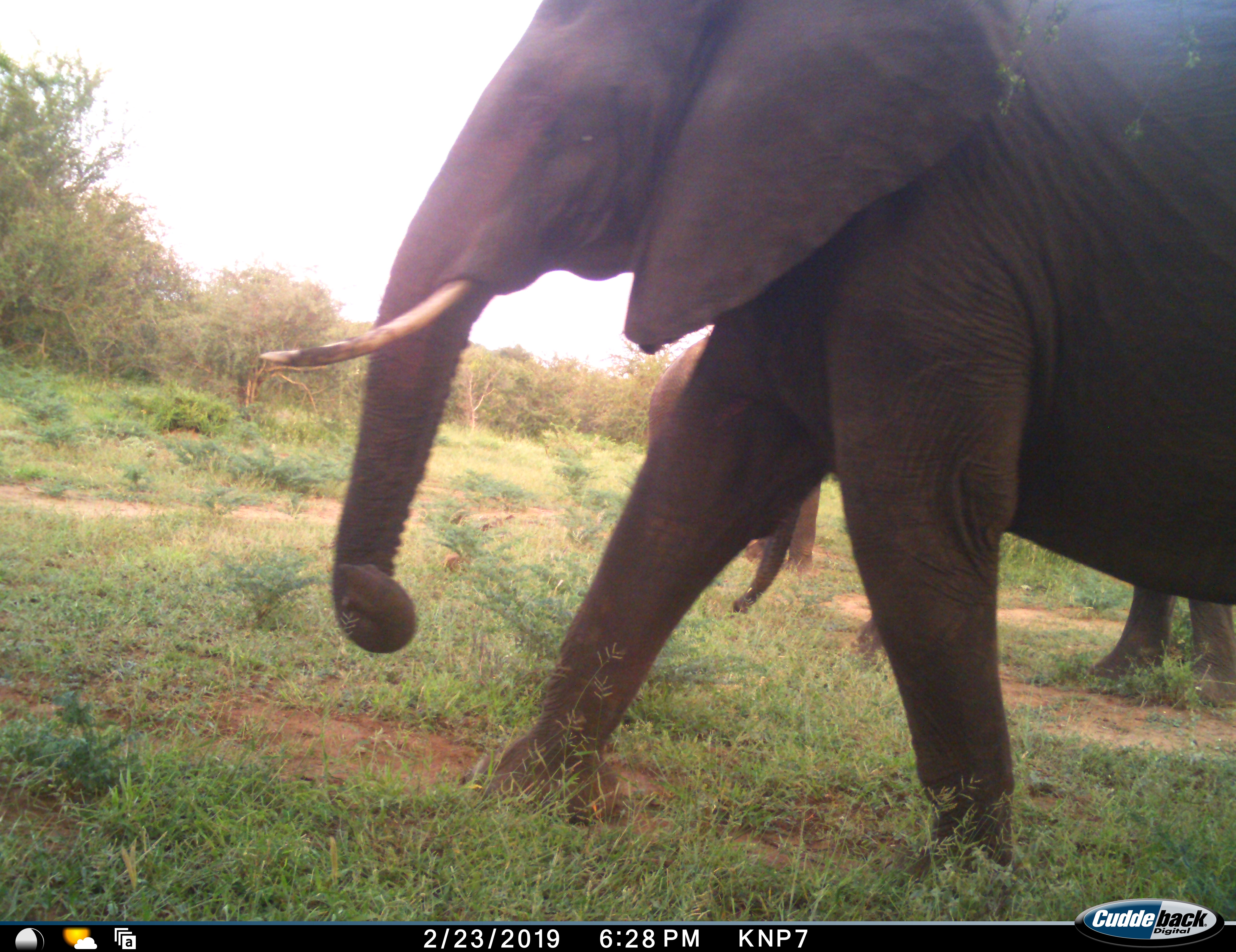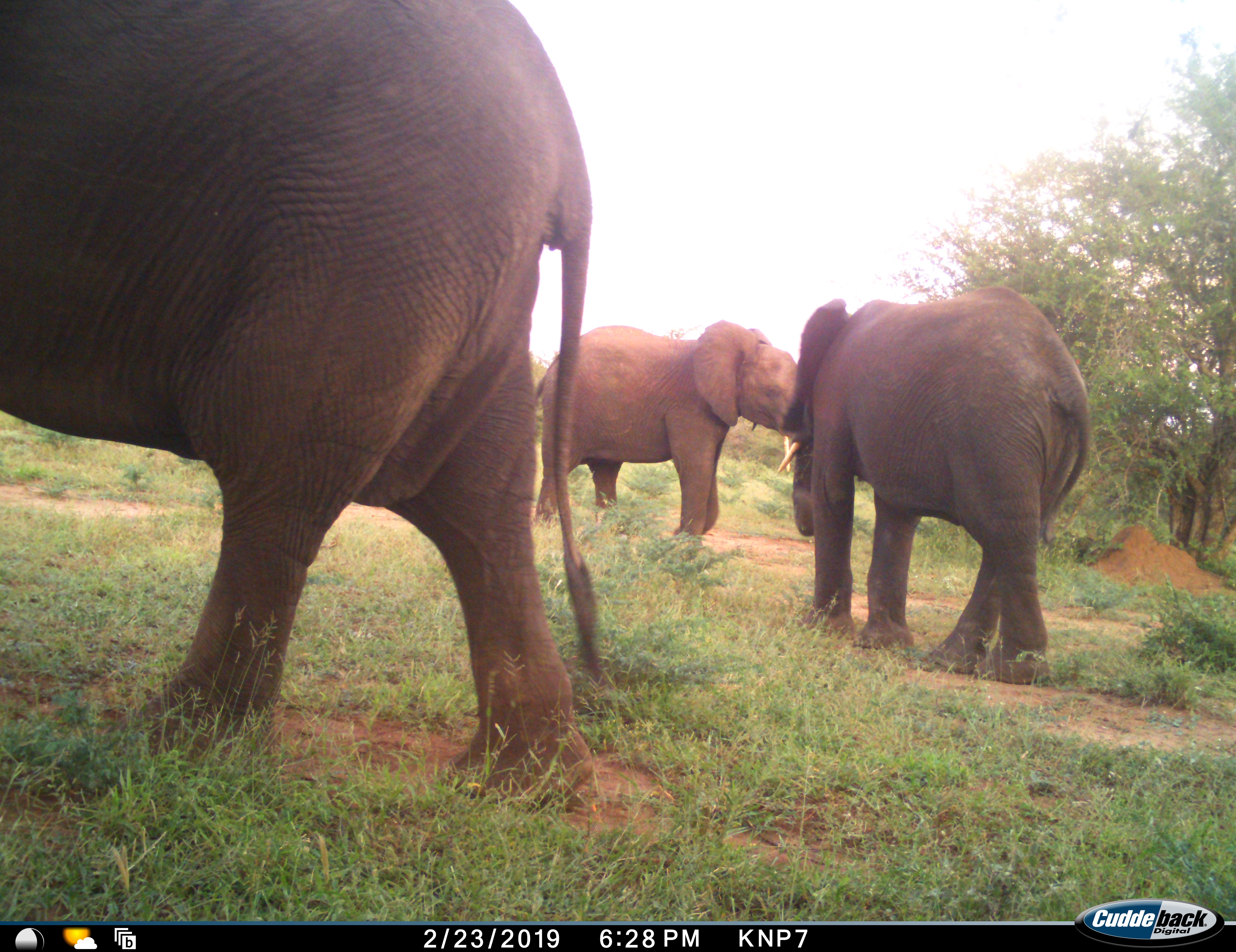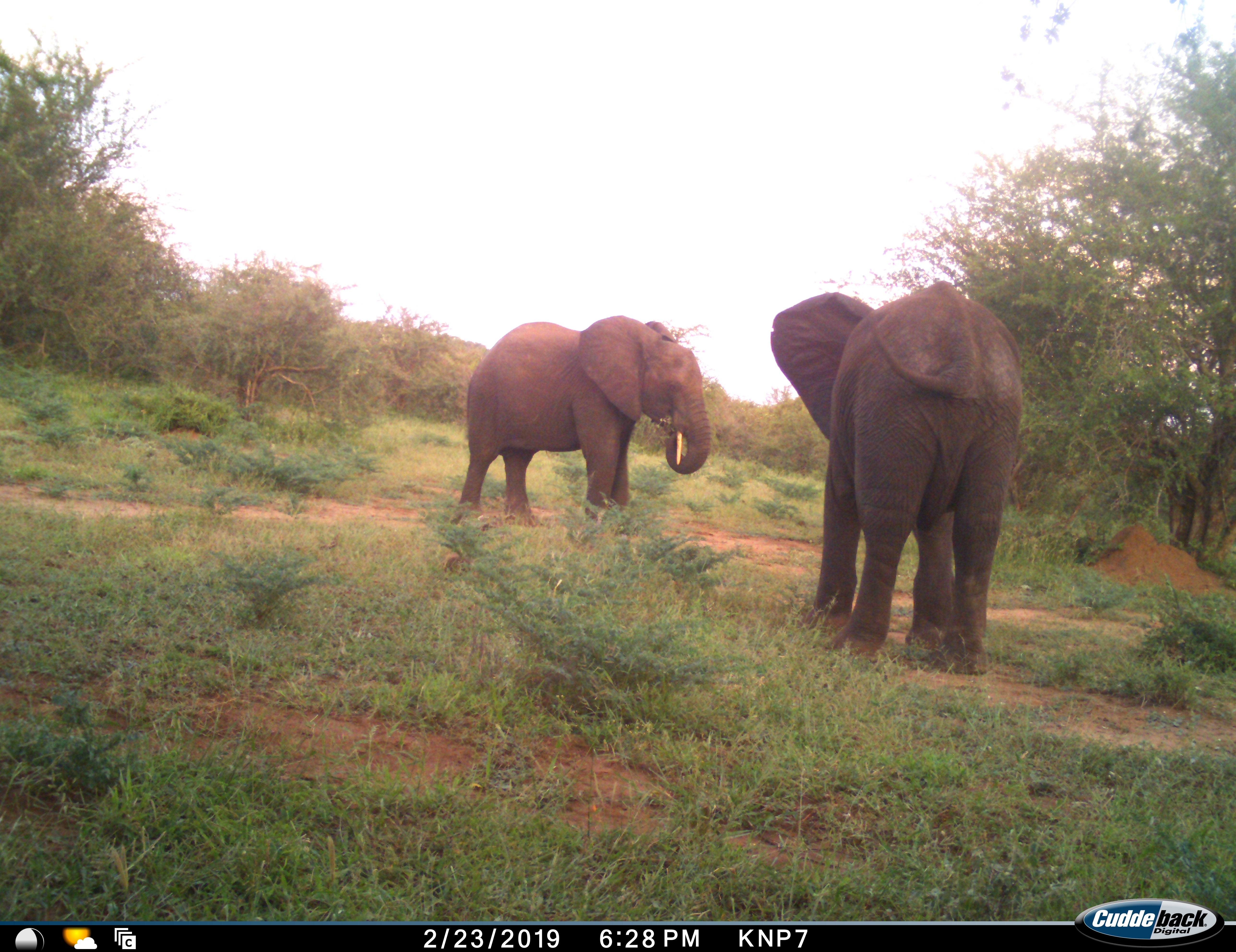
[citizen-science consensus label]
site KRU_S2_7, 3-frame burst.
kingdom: Animalia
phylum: Chordata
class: Mammalia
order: Proboscidea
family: Elephantidae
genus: Loxodonta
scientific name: Loxodonta africana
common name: african bush elephant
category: elephant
Elephant (african bush elephant) (Loxodonta africana), count 3. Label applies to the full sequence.